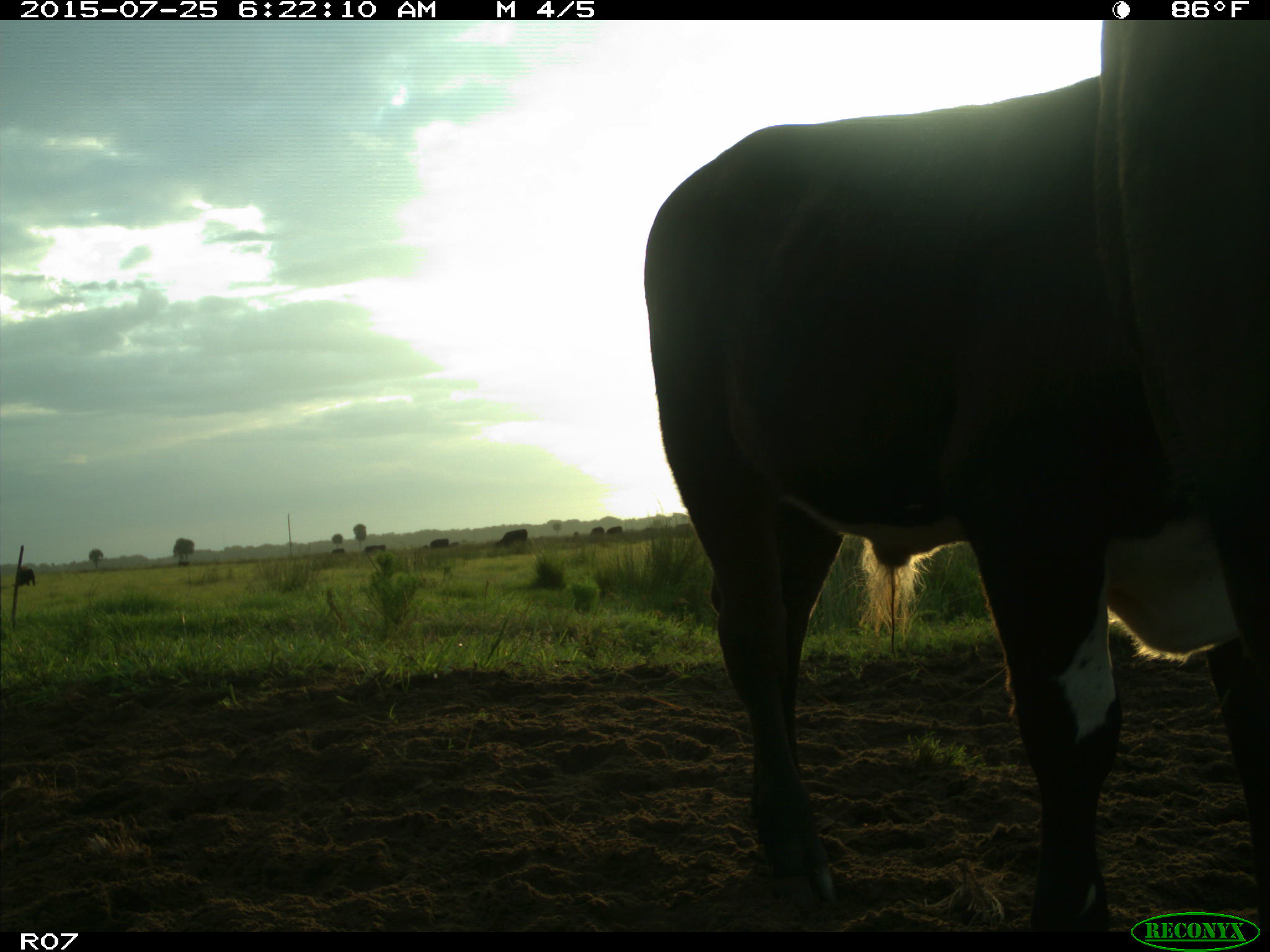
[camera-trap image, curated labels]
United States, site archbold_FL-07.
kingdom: Animalia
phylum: Chordata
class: Mammalia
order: Artiodactyla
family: Bovidae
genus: Bos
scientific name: Bos taurus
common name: domestic cow